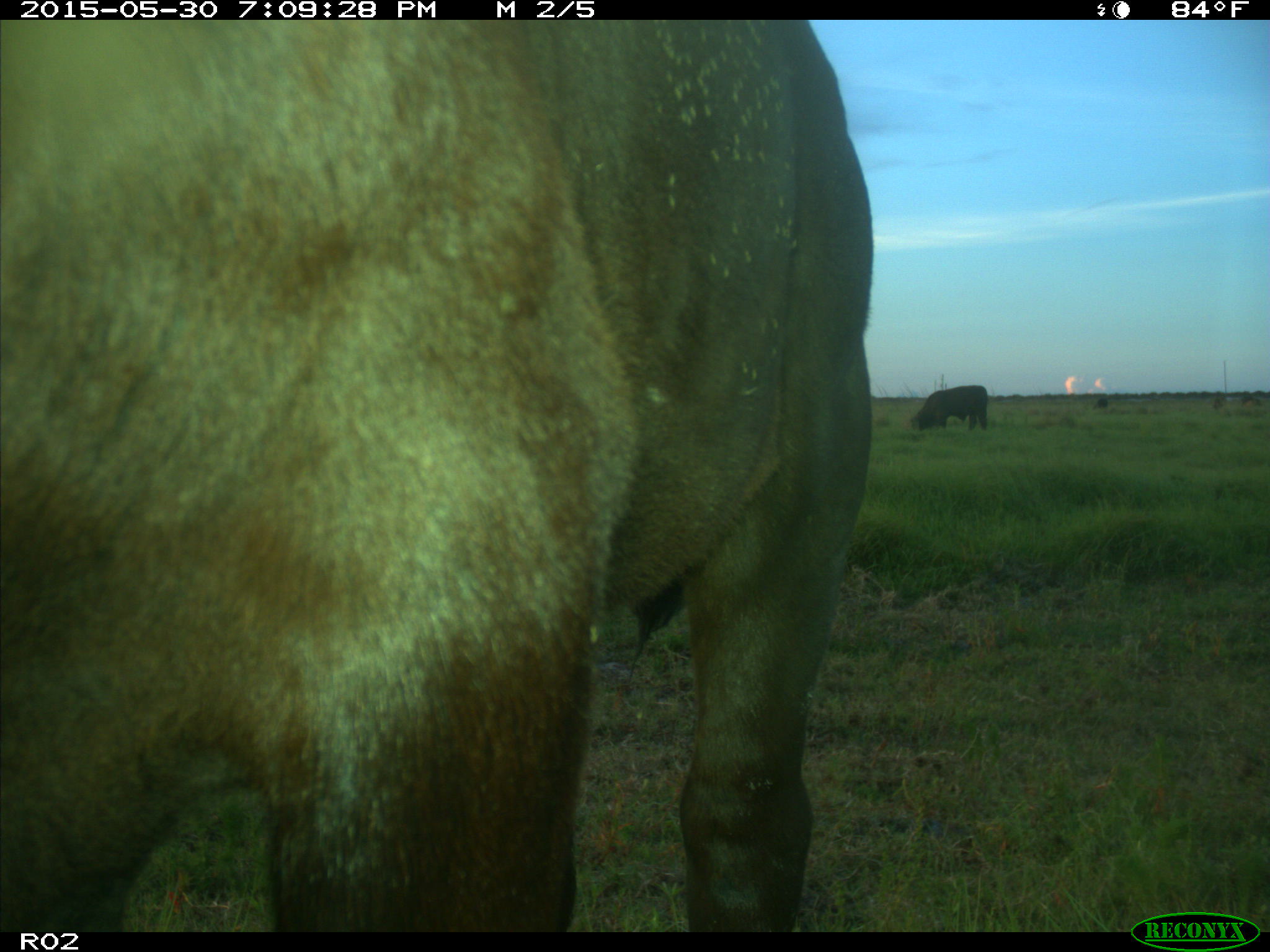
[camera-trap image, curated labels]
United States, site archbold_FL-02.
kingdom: Animalia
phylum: Chordata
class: Mammalia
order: Artiodactyla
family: Bovidae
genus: Bos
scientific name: Bos taurus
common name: domestic cow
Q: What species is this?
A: Bos taurus (domestic cow).